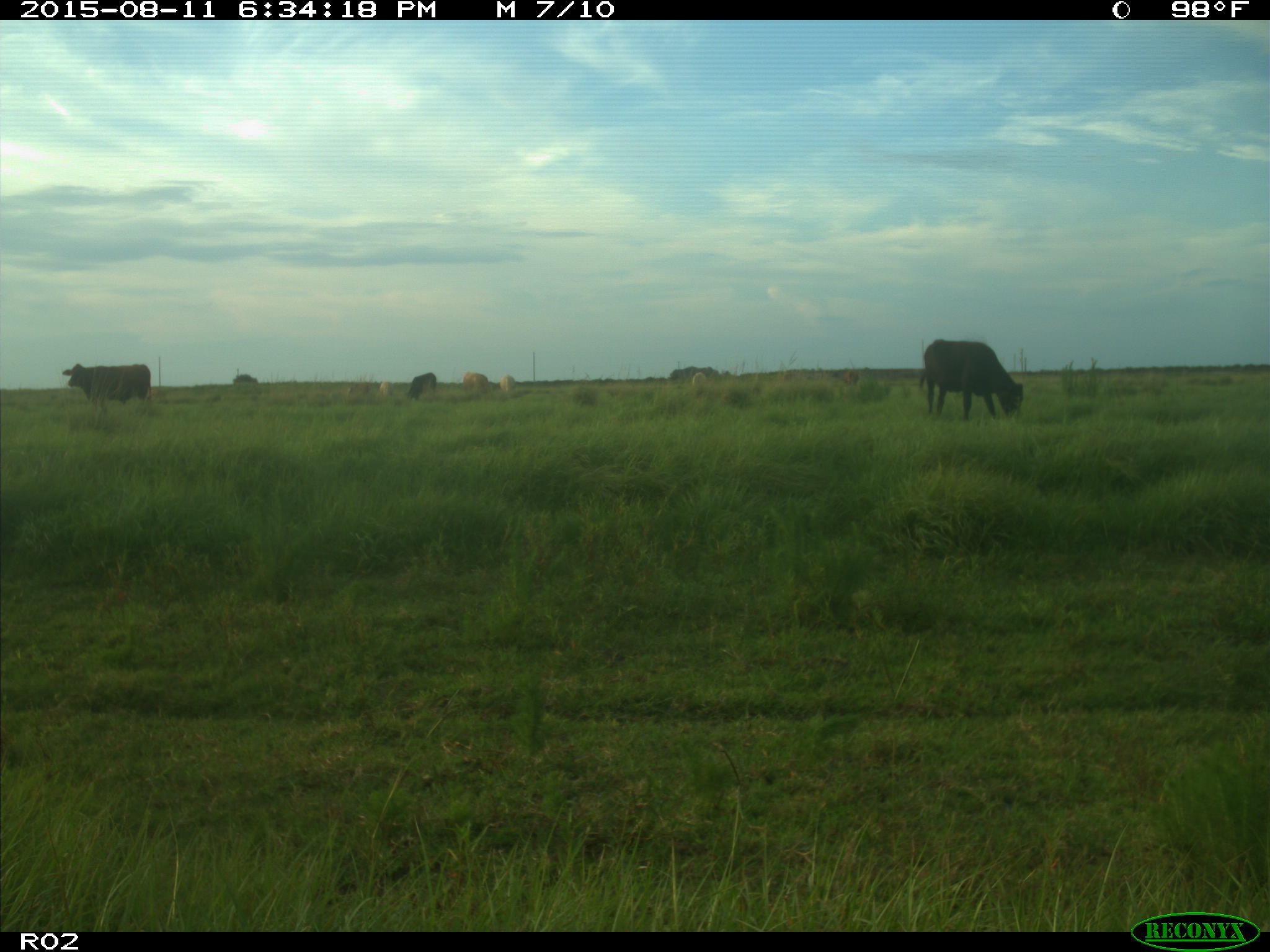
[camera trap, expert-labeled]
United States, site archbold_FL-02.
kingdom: Animalia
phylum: Chordata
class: Mammalia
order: Artiodactyla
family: Bovidae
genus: Bos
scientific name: Bos taurus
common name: domestic cow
Bos taurus (domestic cow).